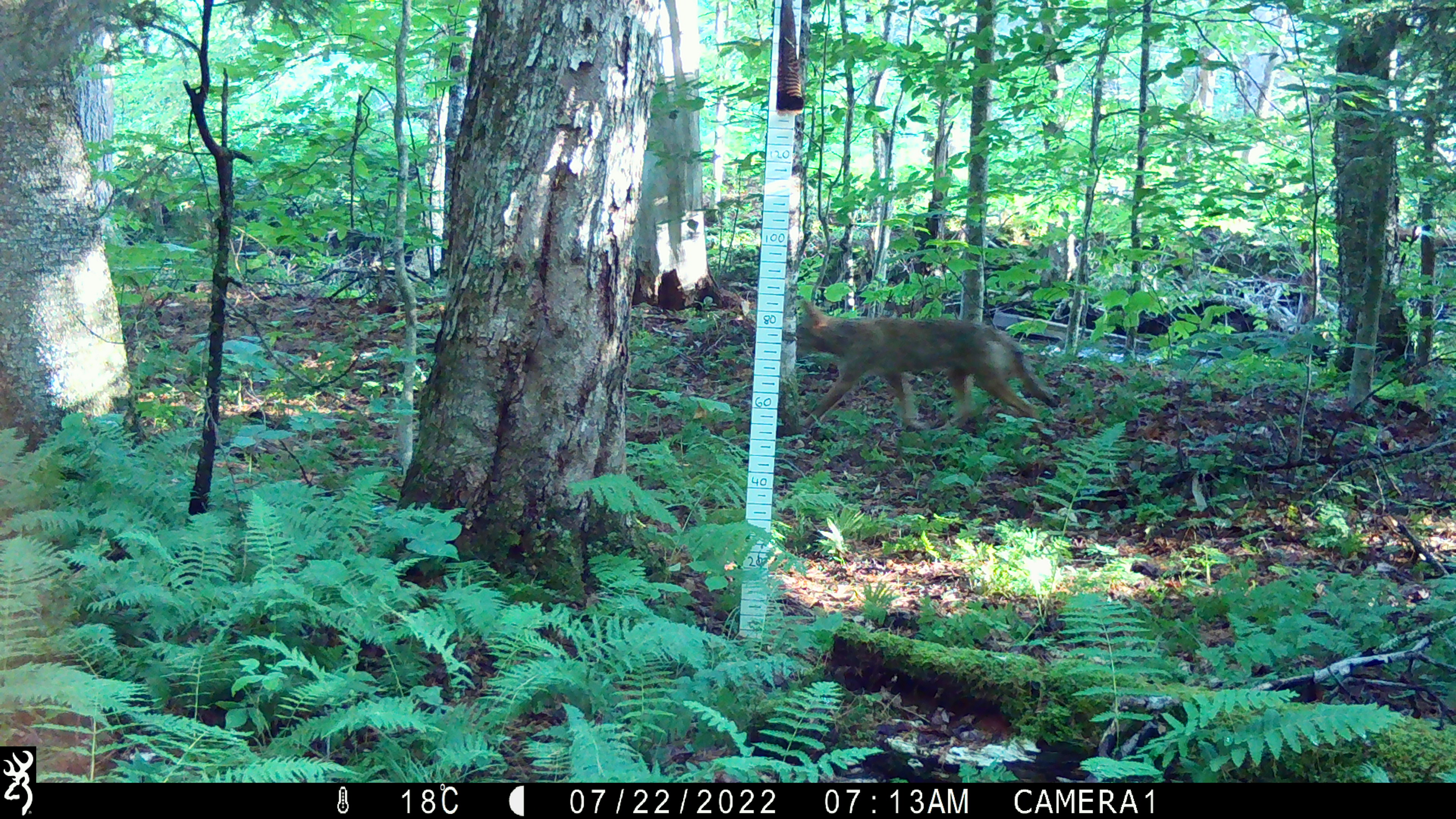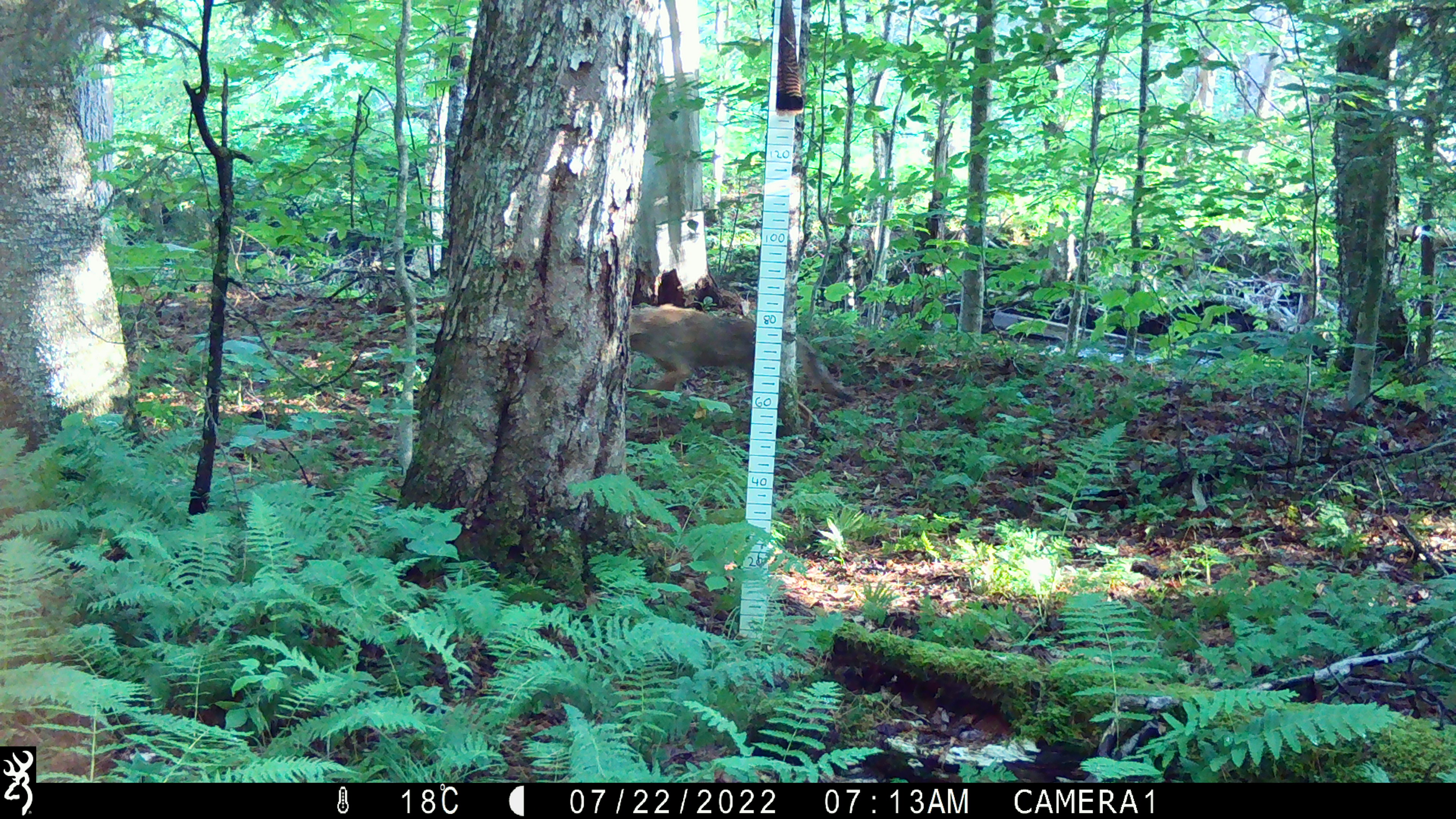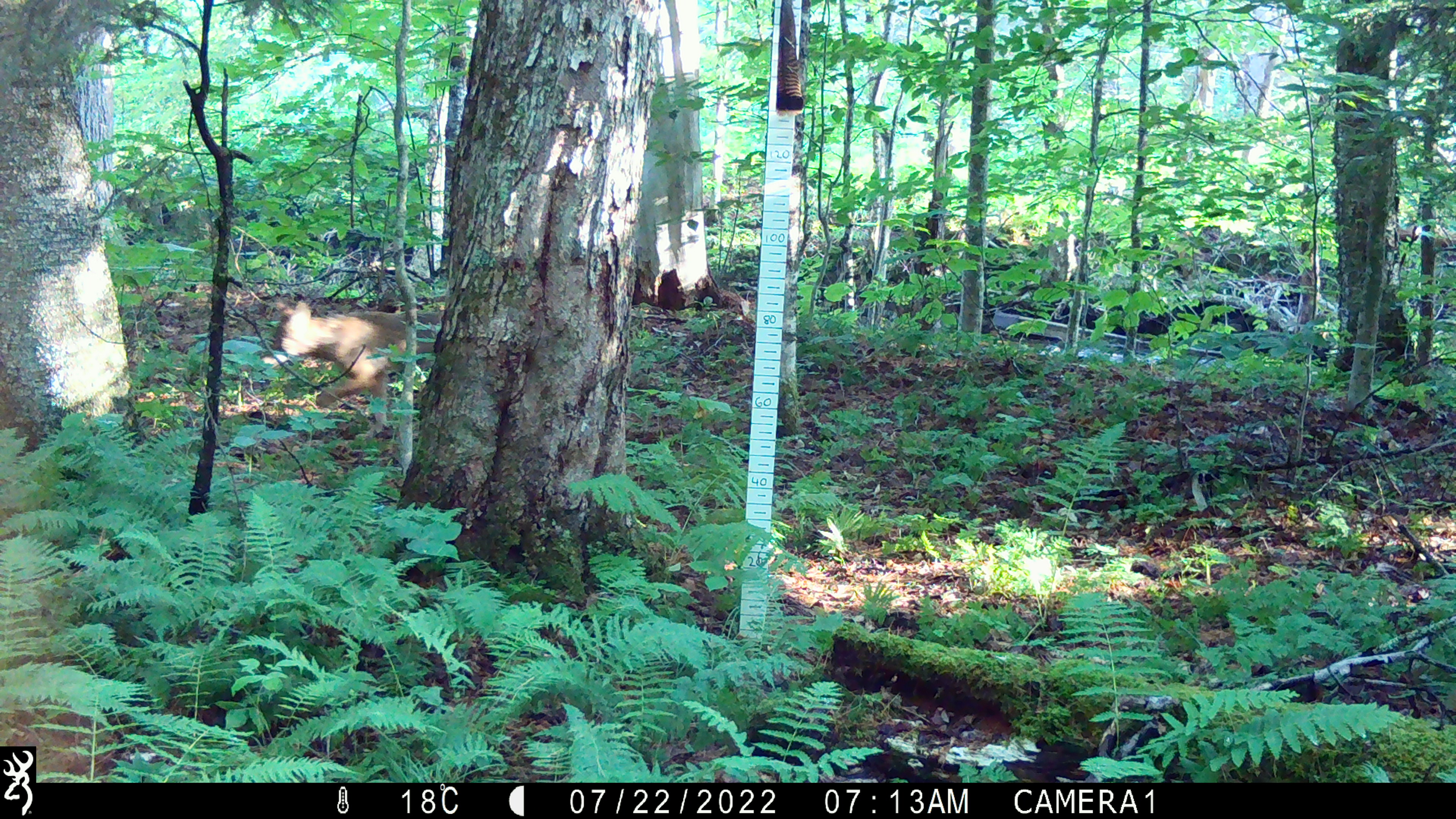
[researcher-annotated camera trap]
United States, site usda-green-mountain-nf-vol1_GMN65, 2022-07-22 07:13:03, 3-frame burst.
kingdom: Animalia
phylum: Chordata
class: Mammalia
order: Carnivora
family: Canidae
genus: Canis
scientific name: Canis latrans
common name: coyote